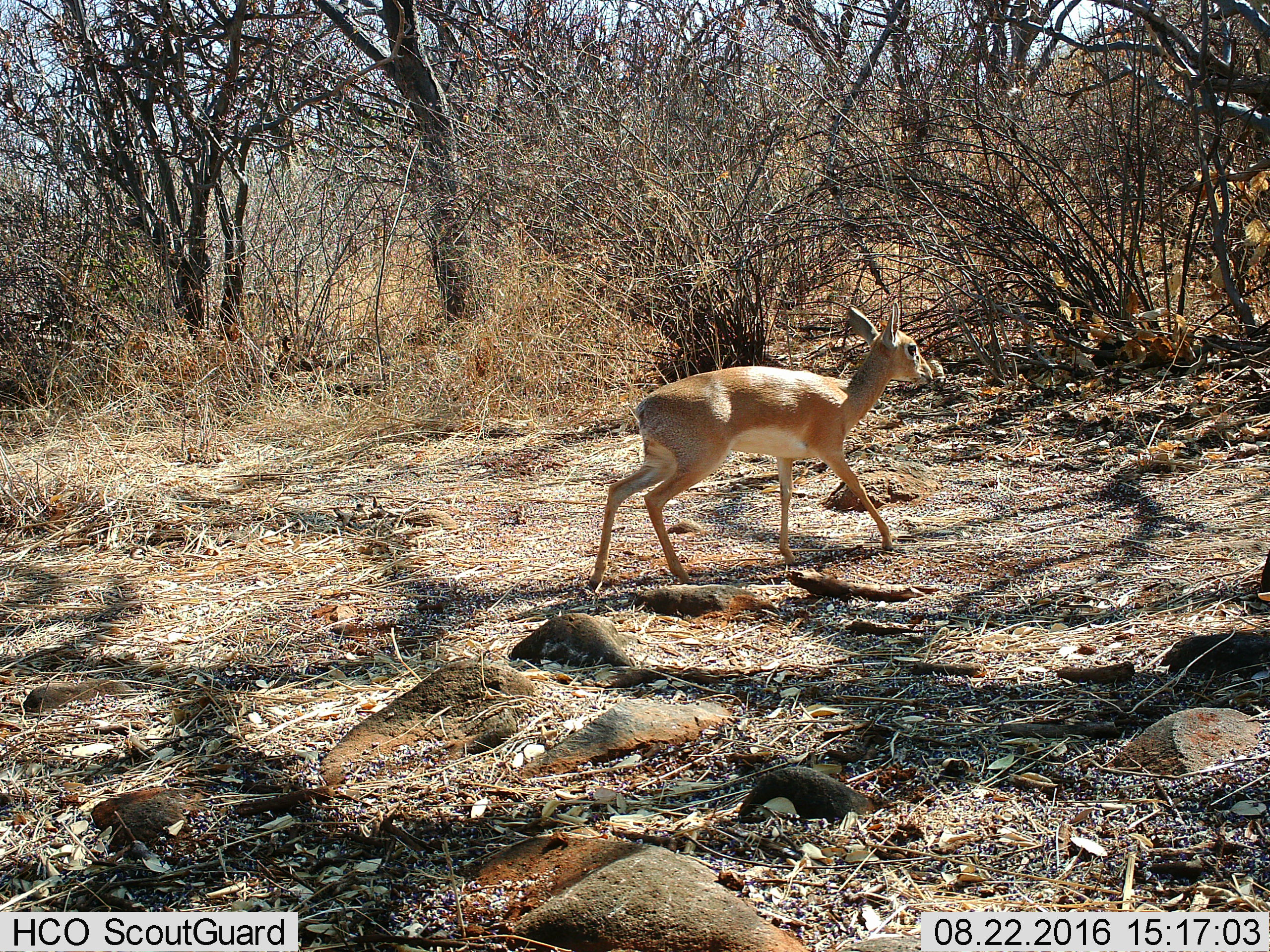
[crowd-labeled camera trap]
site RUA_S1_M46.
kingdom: Animalia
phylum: Chordata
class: Mammalia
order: Artiodactyla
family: Bovidae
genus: Madoqua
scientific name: Madoqua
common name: dik-dik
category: dikdik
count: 1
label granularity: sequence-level